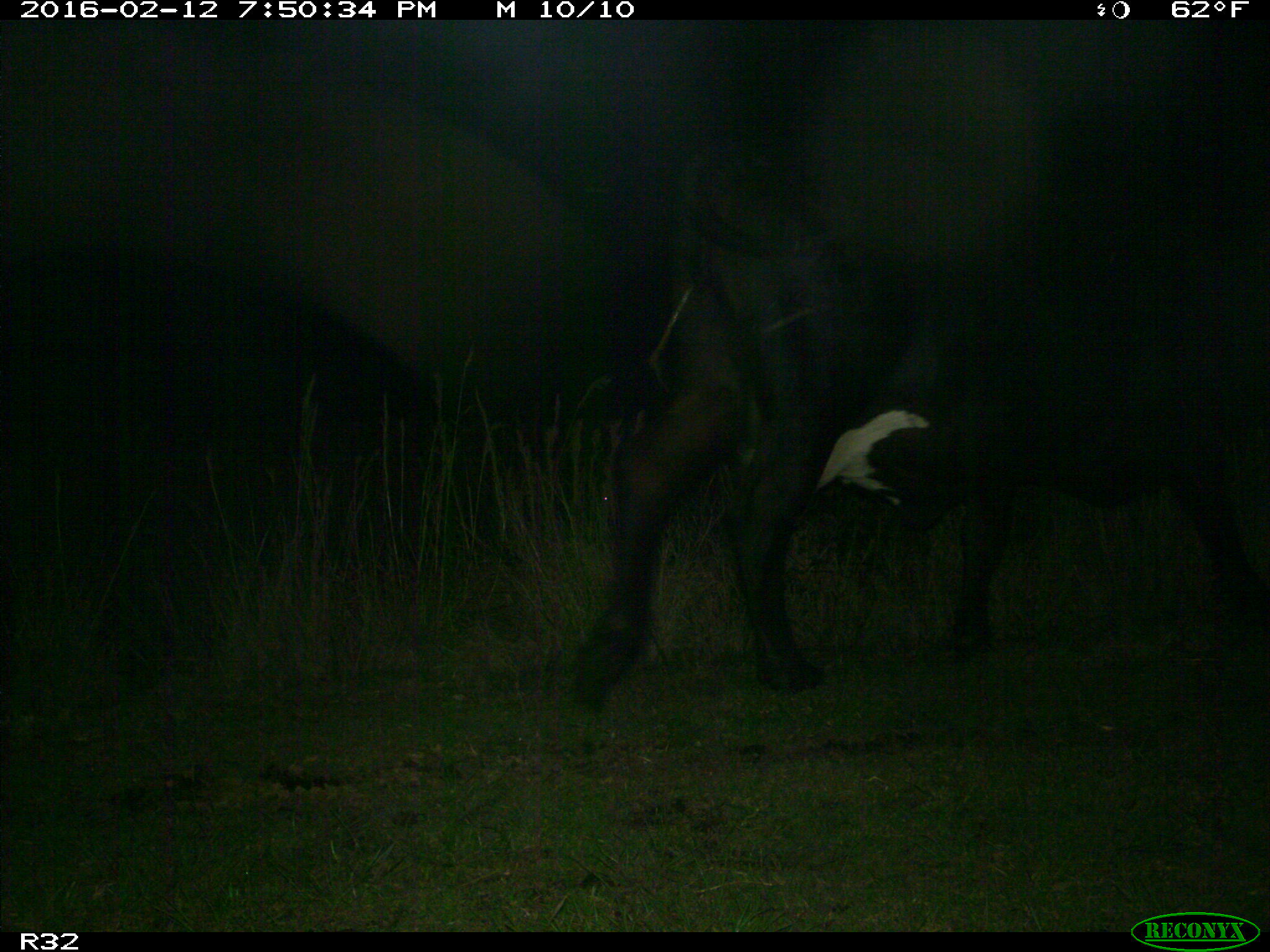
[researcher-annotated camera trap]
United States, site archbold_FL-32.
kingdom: Animalia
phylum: Chordata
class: Mammalia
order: Artiodactyla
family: Bovidae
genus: Bos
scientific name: Bos taurus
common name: domestic cow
Bos taurus (domestic cow).